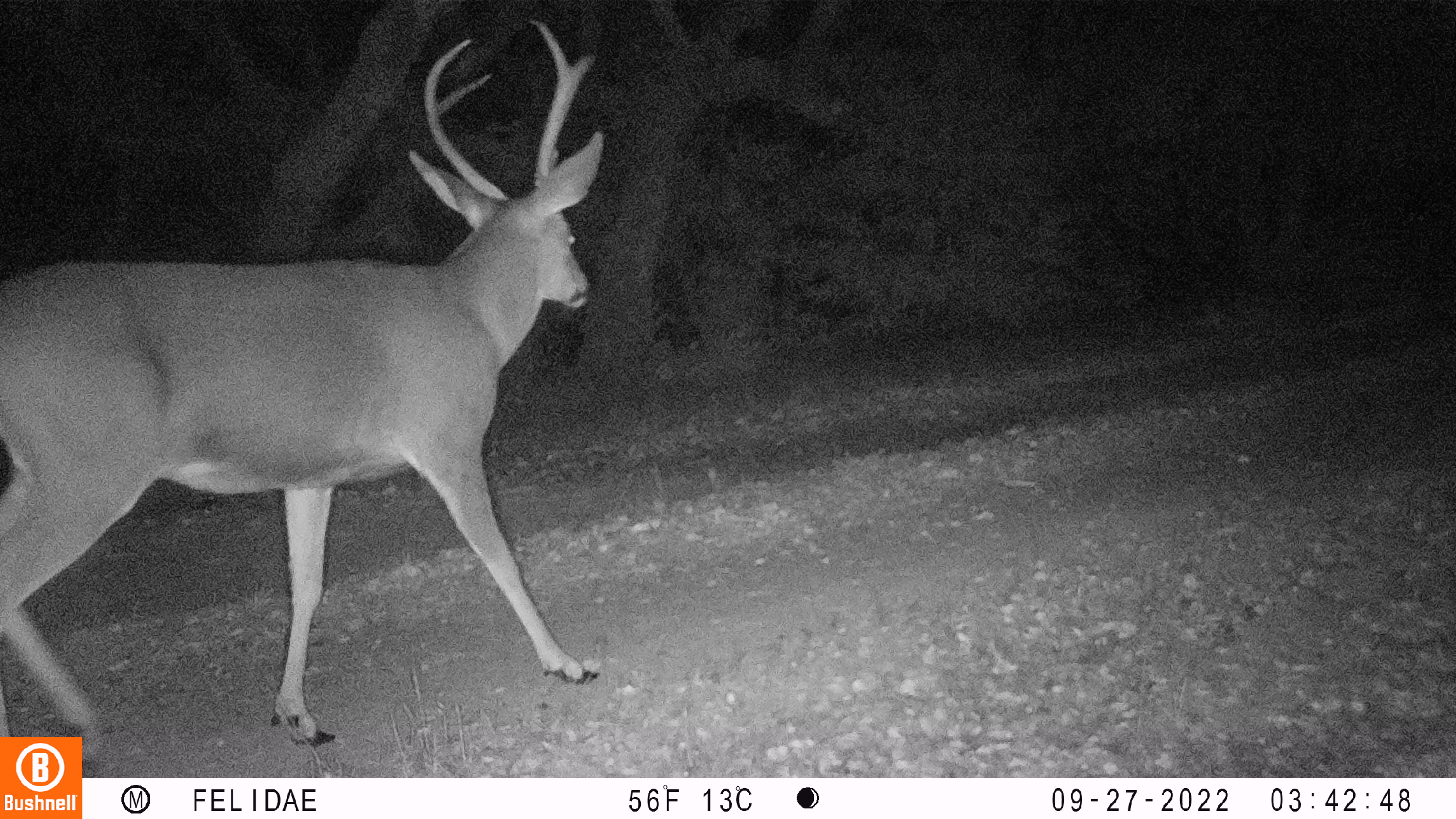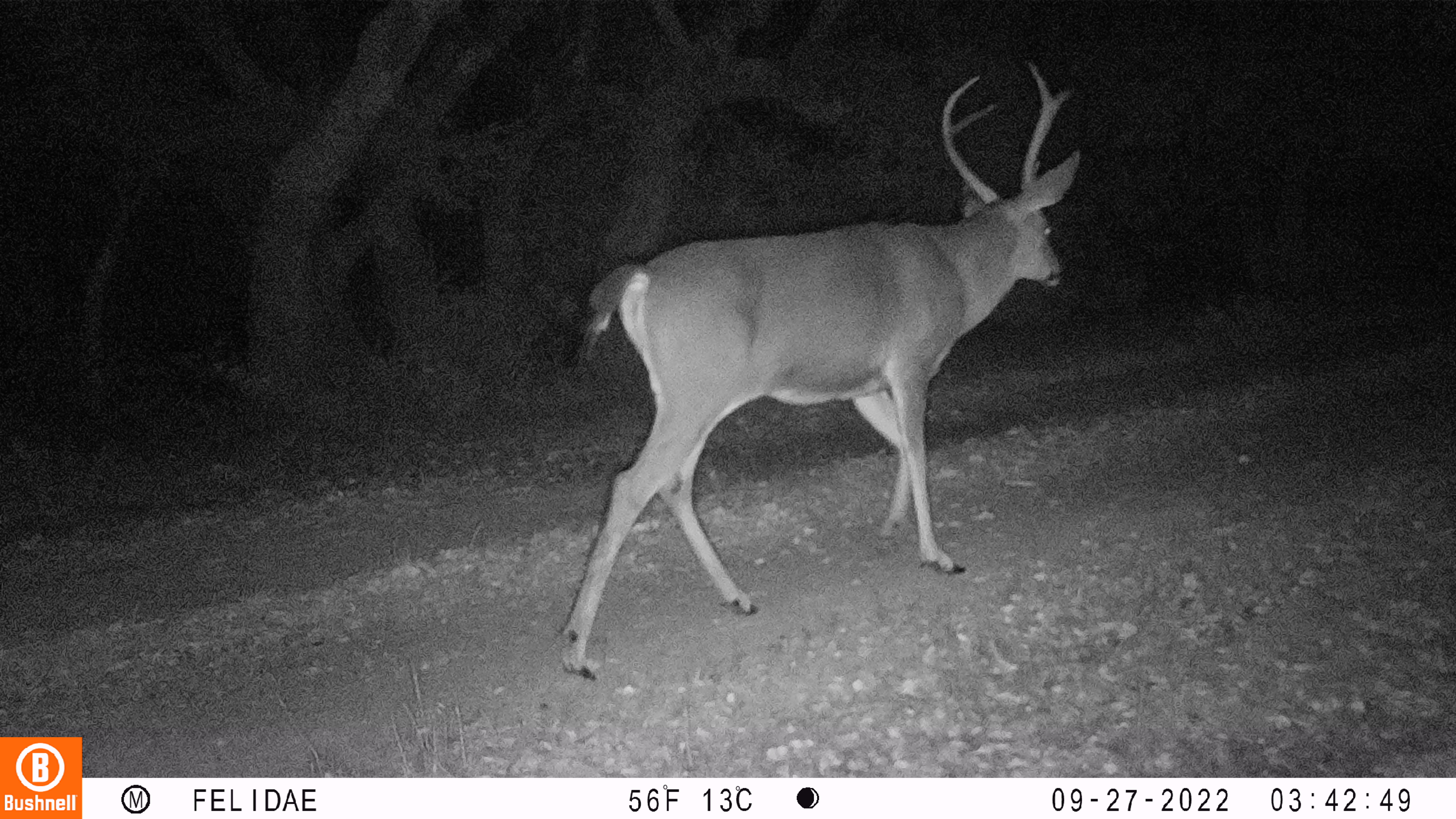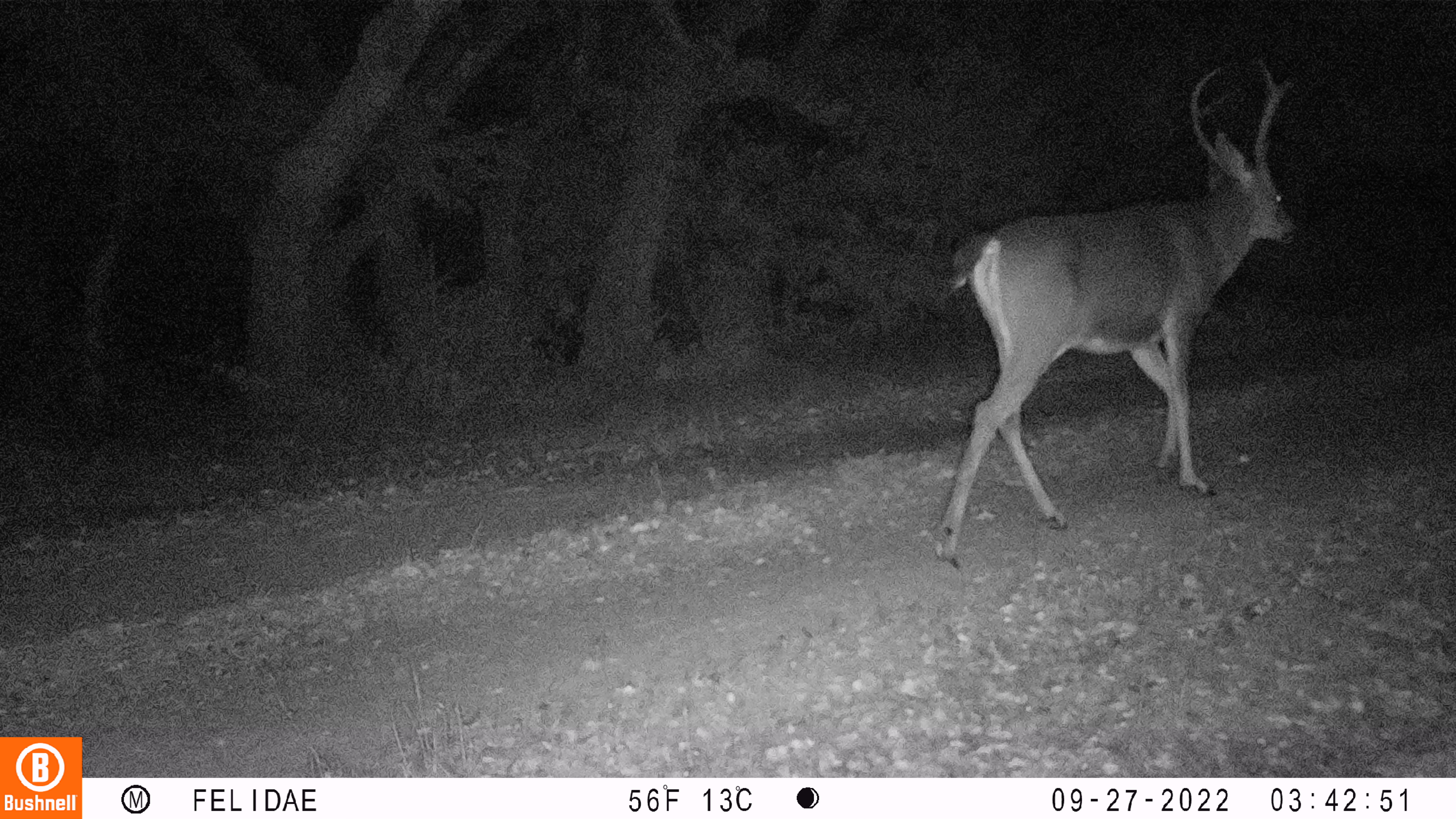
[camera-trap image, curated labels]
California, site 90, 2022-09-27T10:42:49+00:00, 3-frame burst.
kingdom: Animalia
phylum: Chordata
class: Mammalia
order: Artiodactyla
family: Cervidae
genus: Odocoileus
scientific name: Odocoileus hemionus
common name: mule deer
Mule deer (Odocoileus hemionus).